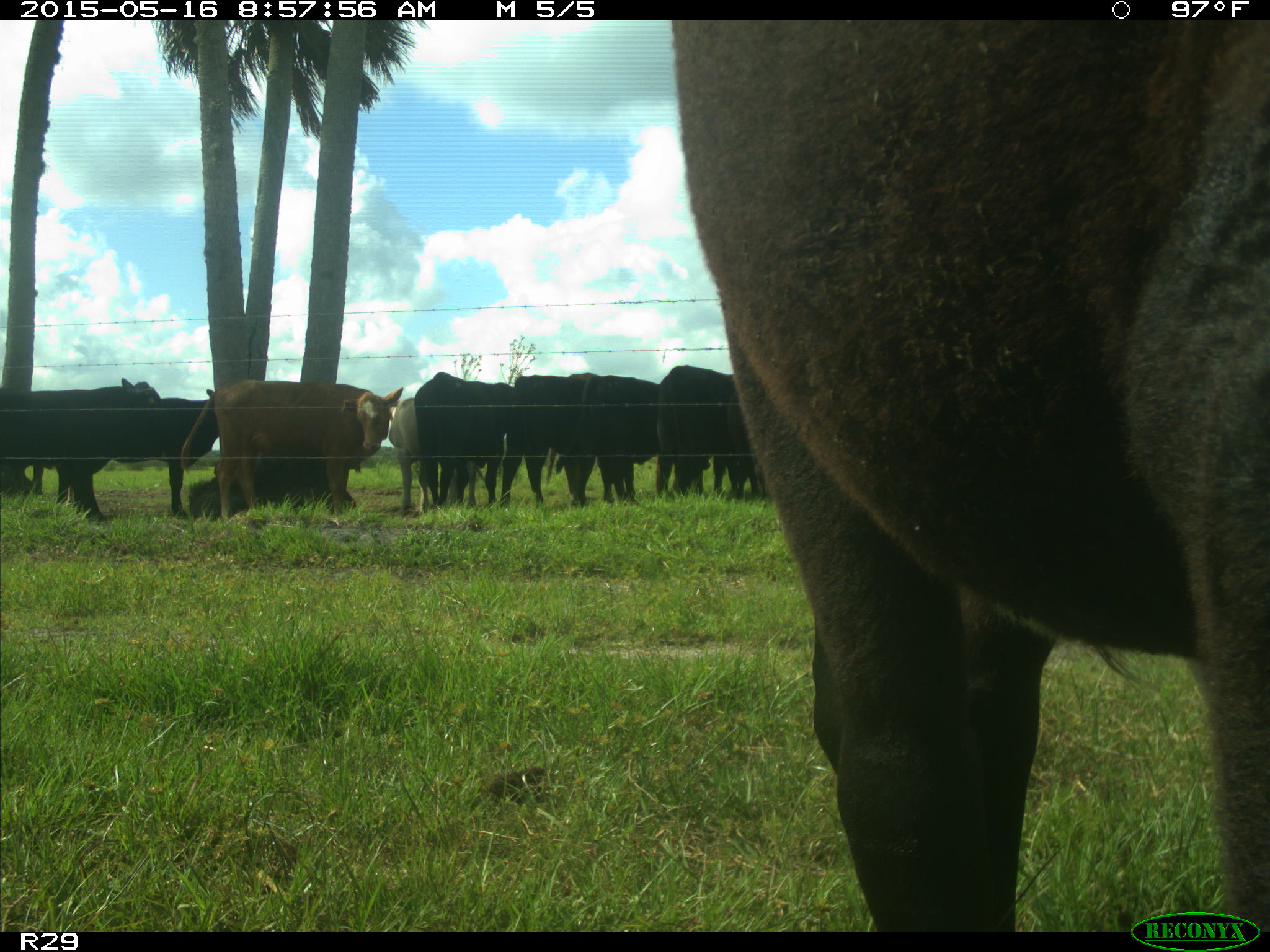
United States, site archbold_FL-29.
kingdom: Animalia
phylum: Chordata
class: Mammalia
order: Artiodactyla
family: Bovidae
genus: Bos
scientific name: Bos taurus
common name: domestic cow